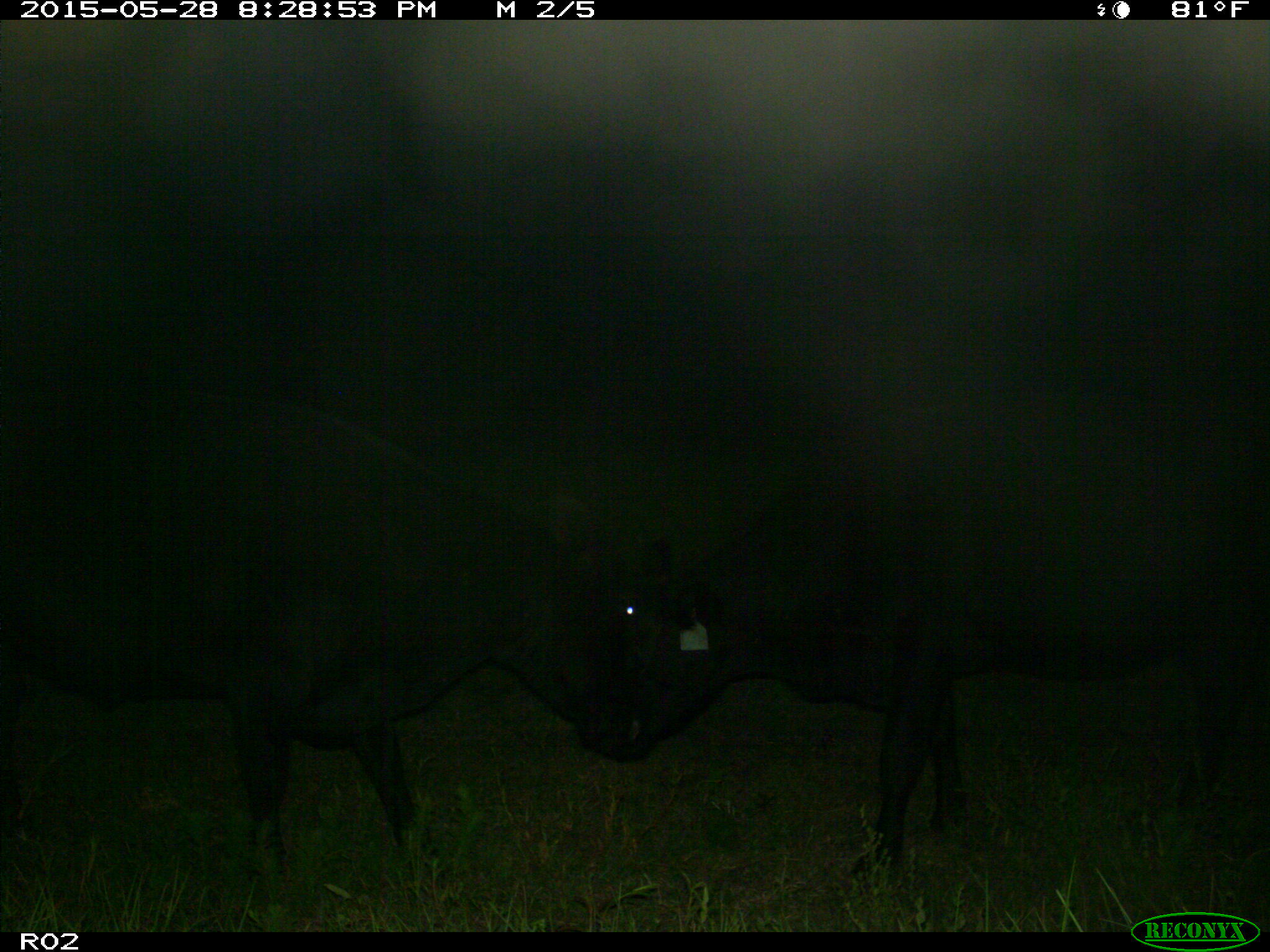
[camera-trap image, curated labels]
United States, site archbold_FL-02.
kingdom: Animalia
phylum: Chordata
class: Mammalia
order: Artiodactyla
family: Bovidae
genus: Bos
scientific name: Bos taurus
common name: domestic cow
Bos taurus (domestic cow).